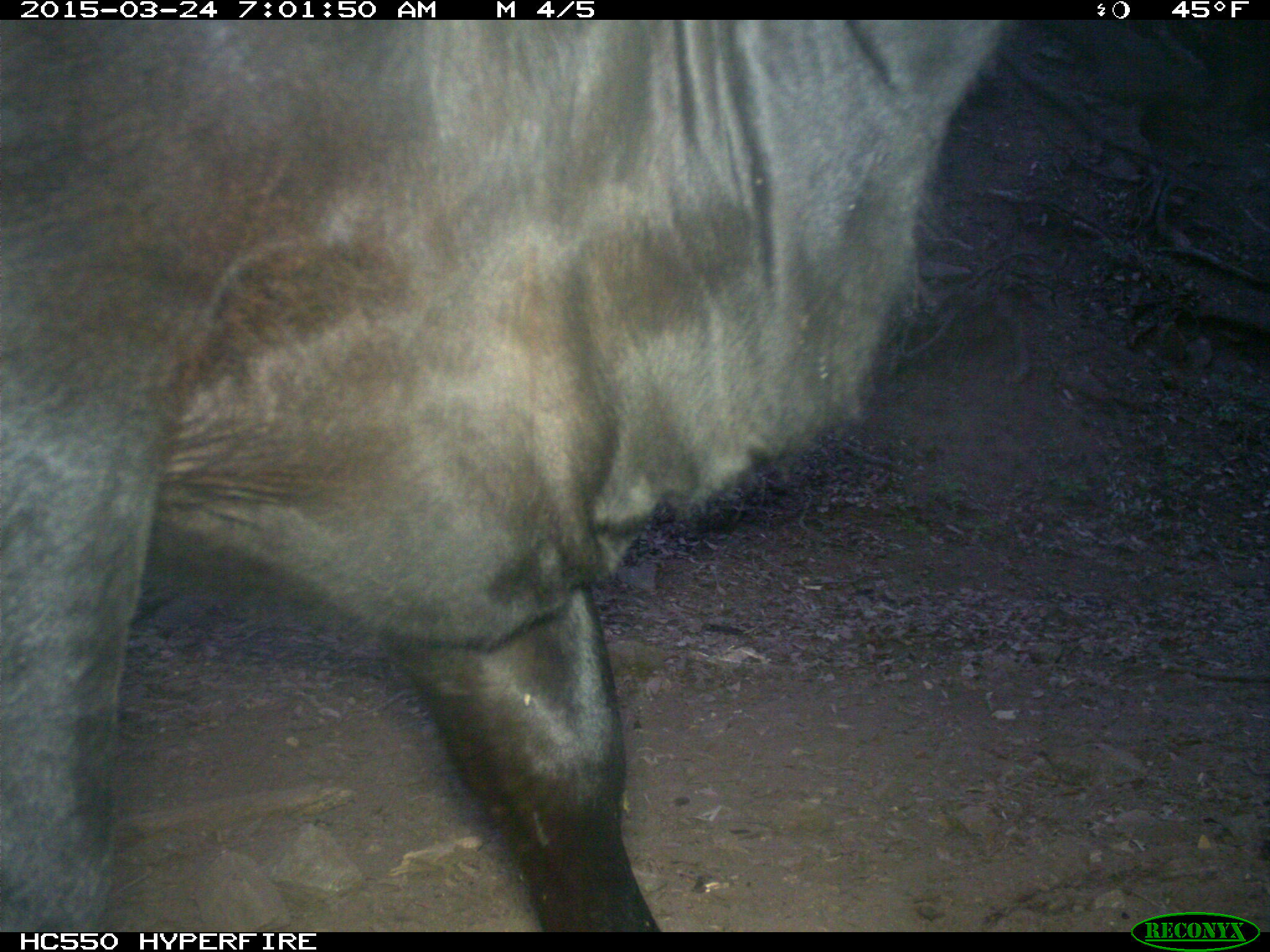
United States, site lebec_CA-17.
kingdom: Animalia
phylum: Chordata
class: Mammalia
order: Artiodactyla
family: Bovidae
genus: Bos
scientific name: Bos taurus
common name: domestic cow